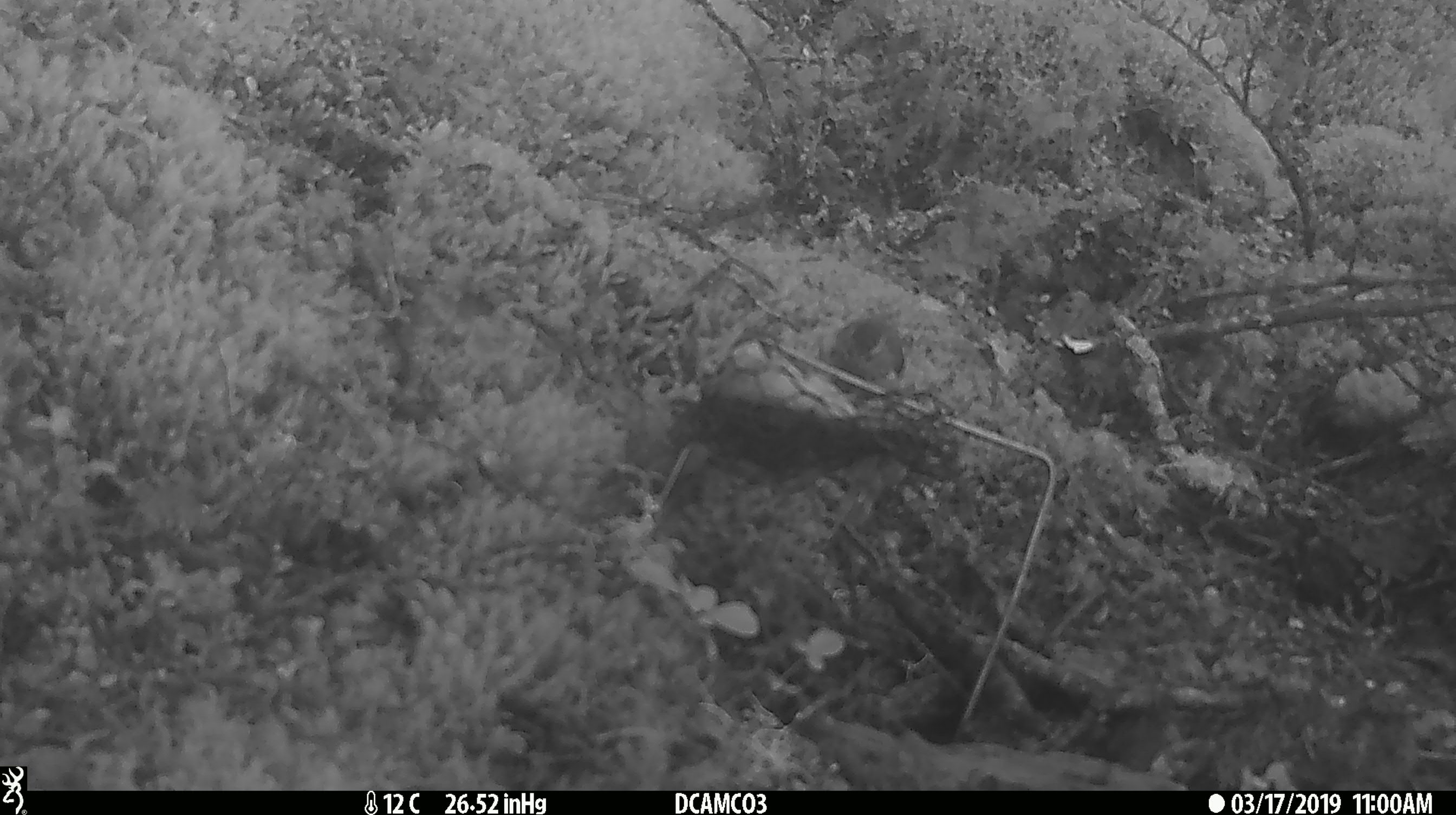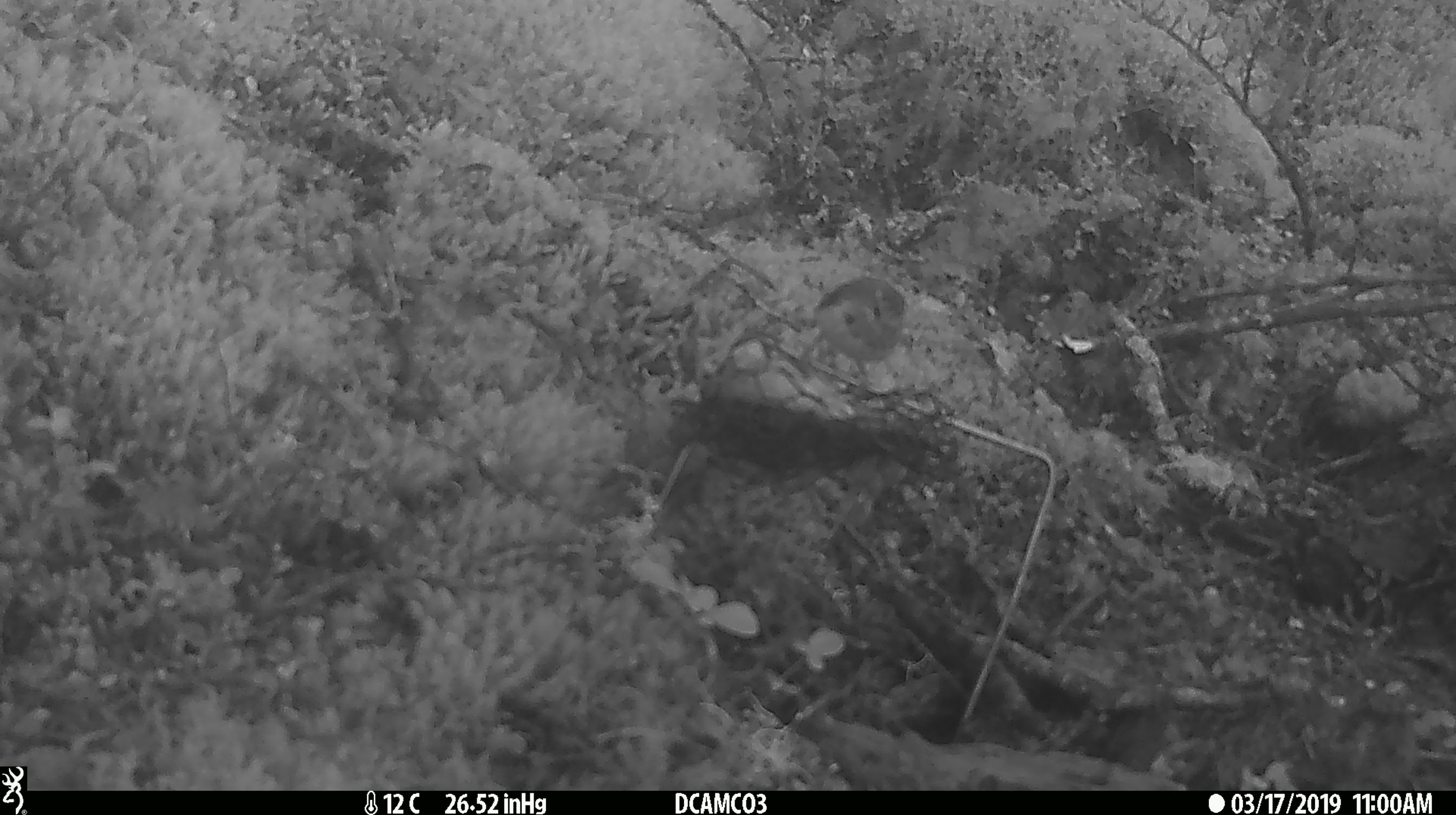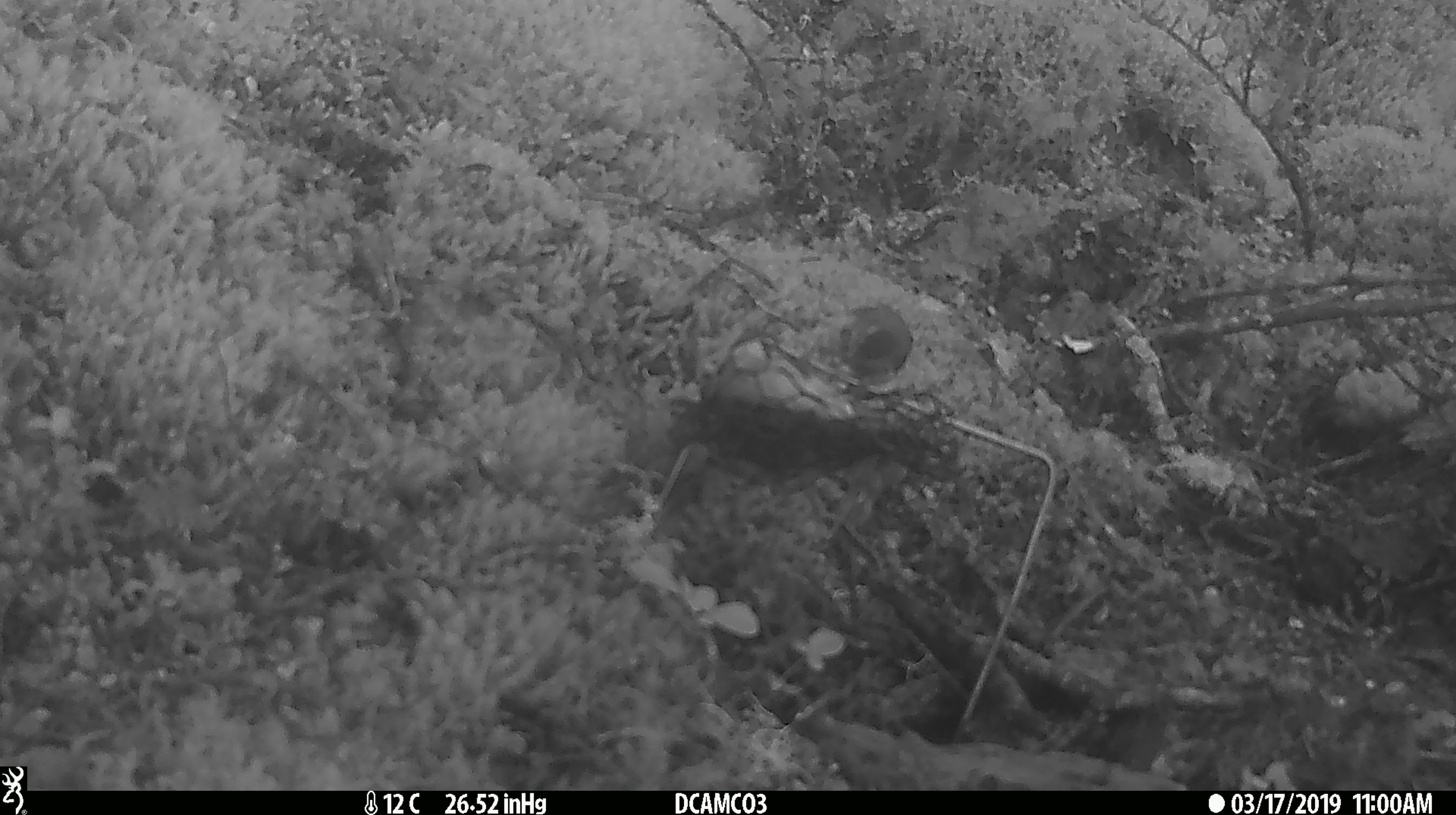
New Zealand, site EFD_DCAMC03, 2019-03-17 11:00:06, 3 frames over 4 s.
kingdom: Animalia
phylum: Chordata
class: Aves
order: Passeriformes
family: Acanthisittidae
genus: Acanthisitta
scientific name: Acanthisitta chloris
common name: rifleman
Rifleman (Acanthisitta chloris).